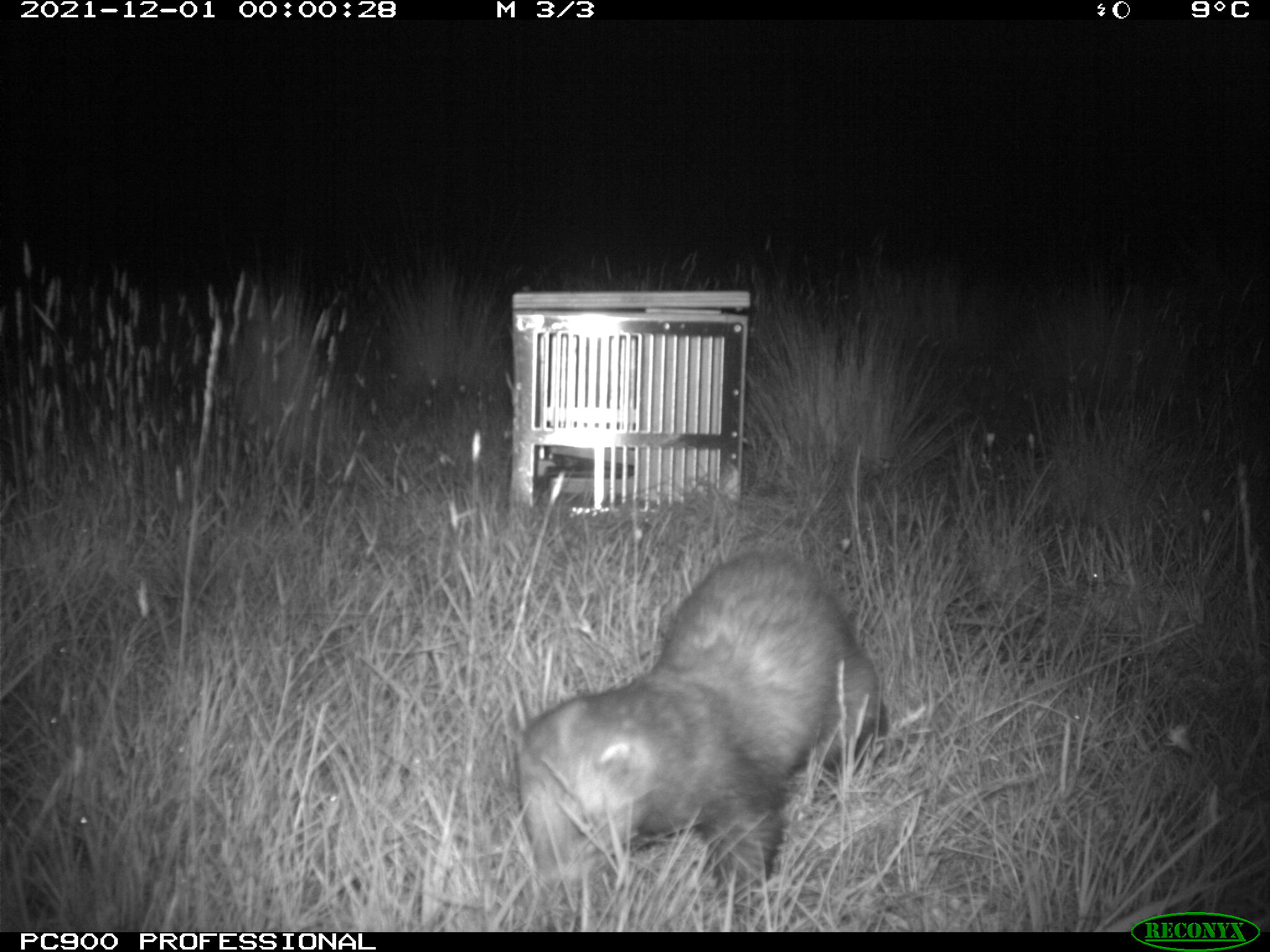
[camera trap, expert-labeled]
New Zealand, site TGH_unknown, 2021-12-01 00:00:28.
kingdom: Animalia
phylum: Chordata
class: Mammalia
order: Carnivora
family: Mustelidae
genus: Mustela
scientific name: Mustela furo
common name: ferret